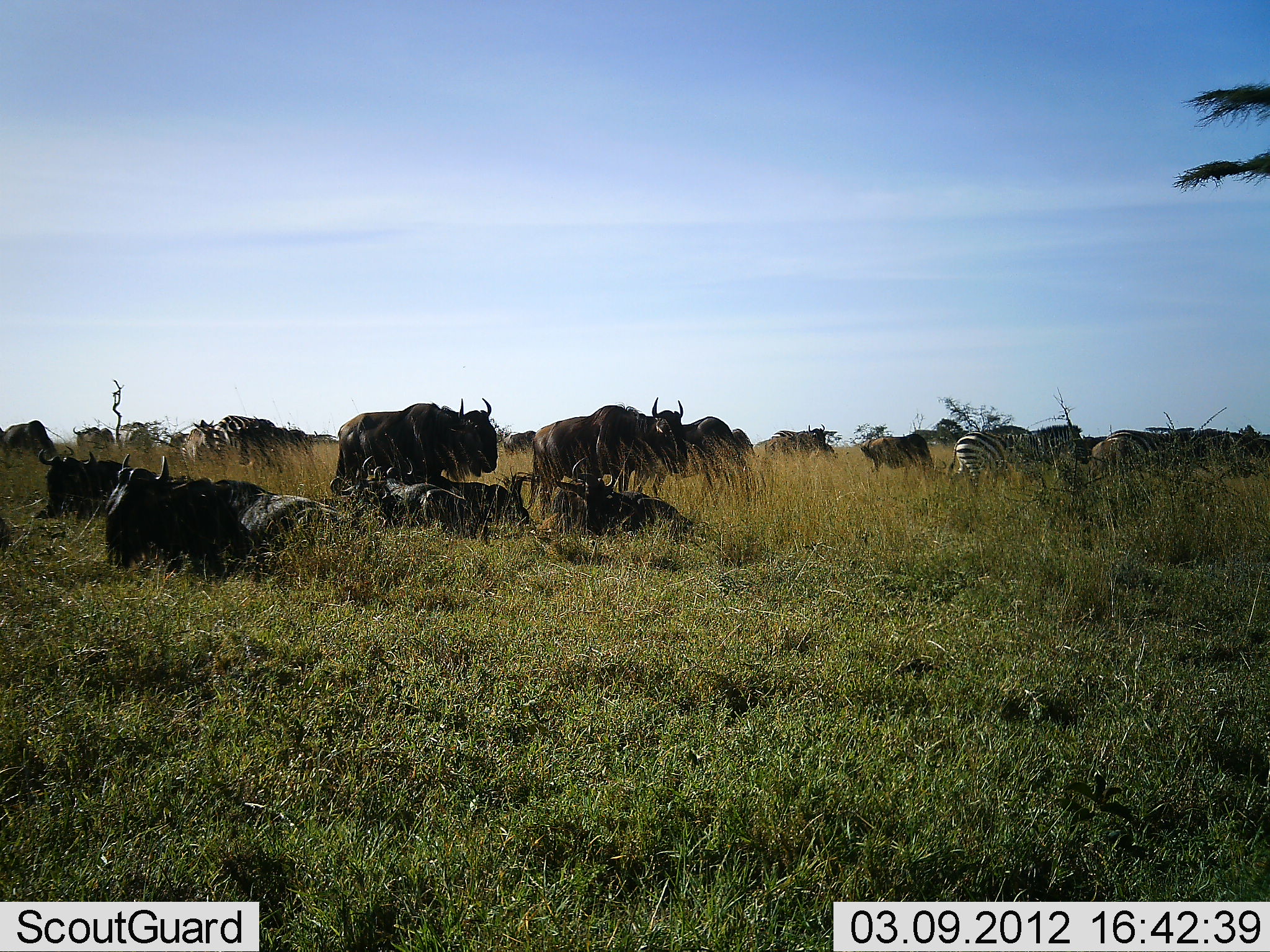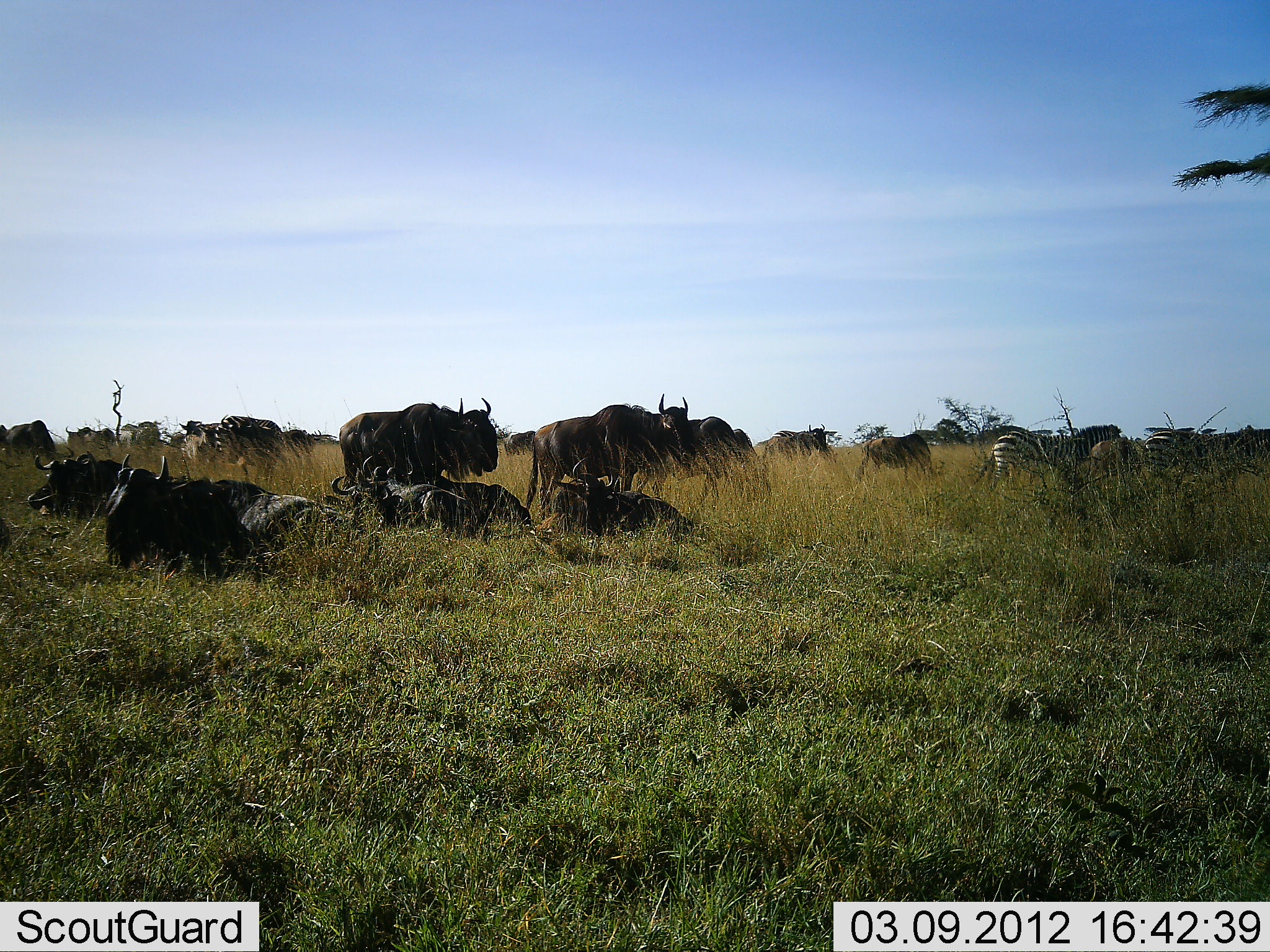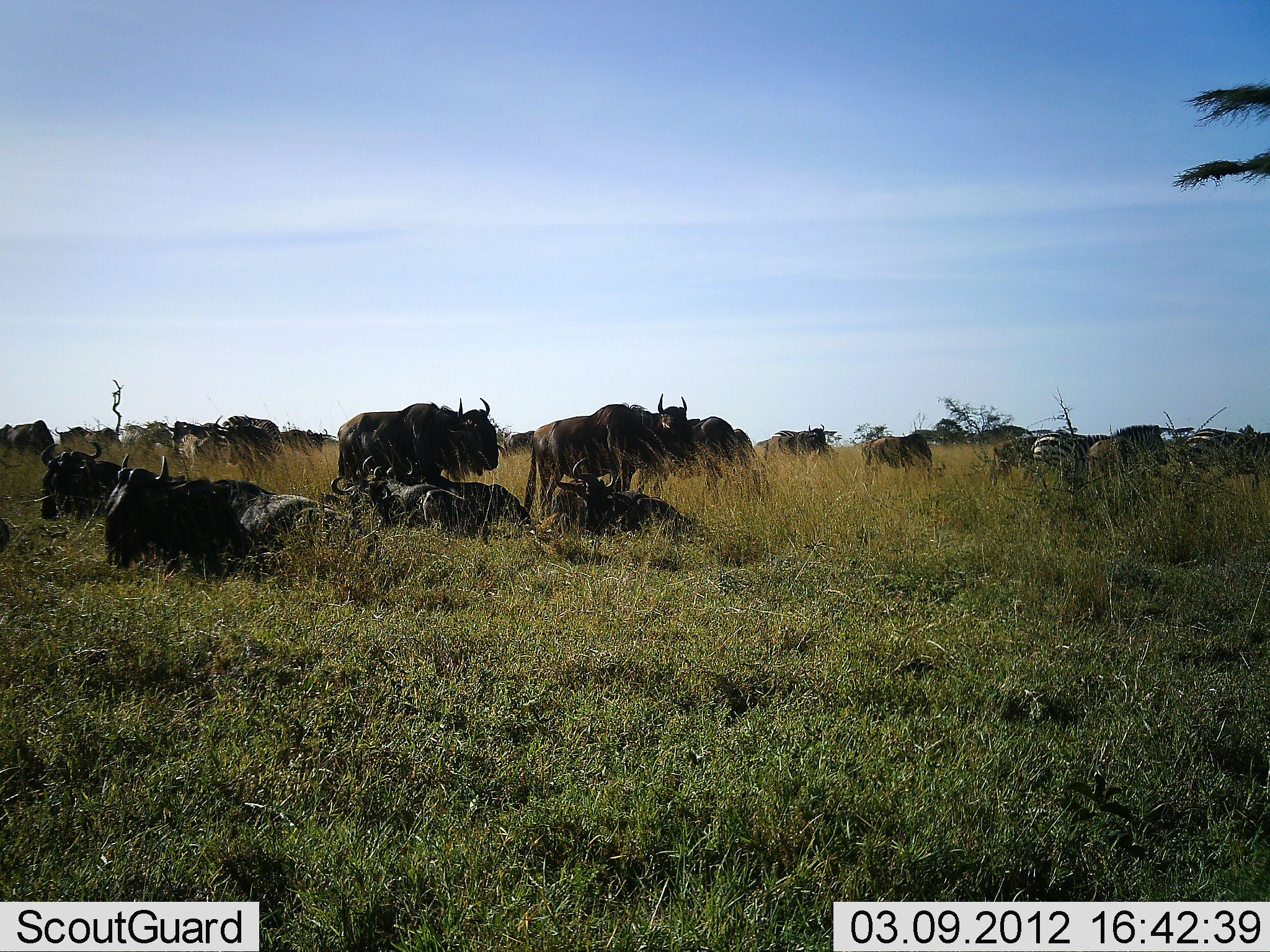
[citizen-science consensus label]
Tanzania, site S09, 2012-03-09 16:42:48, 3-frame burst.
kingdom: Animalia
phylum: Chordata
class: Mammalia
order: Artiodactyla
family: Bovidae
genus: Connochaetes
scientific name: Connochaetes taurinus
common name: blue wildebeest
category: wildebeest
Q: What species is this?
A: Wildebeest (blue wildebeest) (Connochaetes taurinus).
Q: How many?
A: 11-50.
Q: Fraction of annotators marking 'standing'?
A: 78%.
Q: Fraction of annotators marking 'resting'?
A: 94%.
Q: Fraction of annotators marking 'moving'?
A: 39%.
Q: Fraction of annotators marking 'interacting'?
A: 0%.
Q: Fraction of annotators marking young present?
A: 6%.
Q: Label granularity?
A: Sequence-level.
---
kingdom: Animalia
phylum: Chordata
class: Mammalia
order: Perissodactyla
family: Equidae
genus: Equus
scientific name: Equus quagga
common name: plains zebra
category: zebra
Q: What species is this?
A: Zebra (plains zebra) (Equus quagga).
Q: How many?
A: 2.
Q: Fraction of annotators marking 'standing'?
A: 41%.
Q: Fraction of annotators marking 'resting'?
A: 0%.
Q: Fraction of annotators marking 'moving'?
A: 59%.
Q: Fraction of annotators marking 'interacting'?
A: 0%.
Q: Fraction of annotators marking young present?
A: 0%.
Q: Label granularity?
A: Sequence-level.